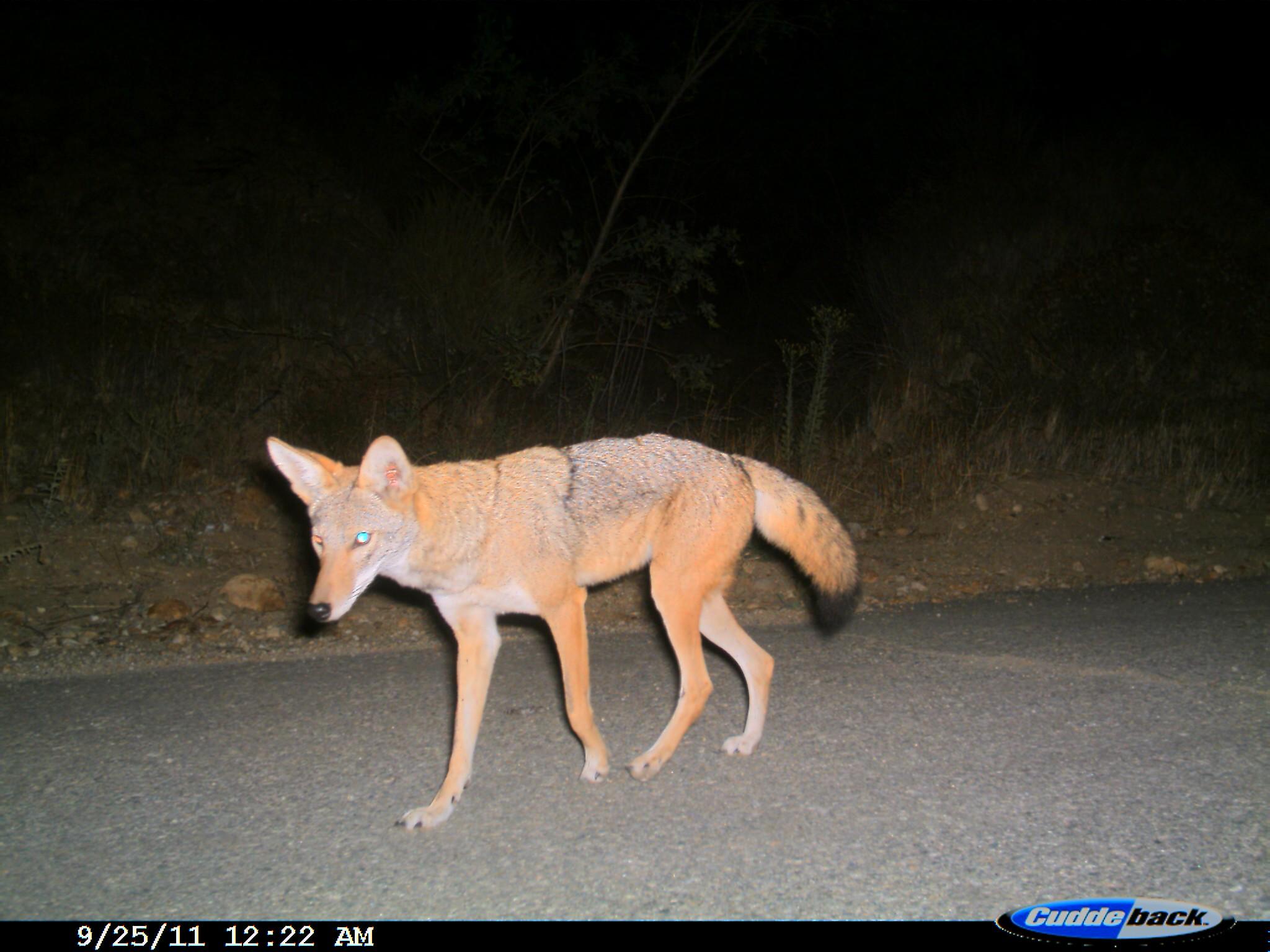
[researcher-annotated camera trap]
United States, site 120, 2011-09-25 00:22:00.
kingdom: Animalia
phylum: Chordata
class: Mammalia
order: Carnivora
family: Canidae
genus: Canis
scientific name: Canis latrans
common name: coyote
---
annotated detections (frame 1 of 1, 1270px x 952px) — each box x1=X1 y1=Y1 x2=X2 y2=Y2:
coyote: x1=237 y1=405 x2=872 y2=855